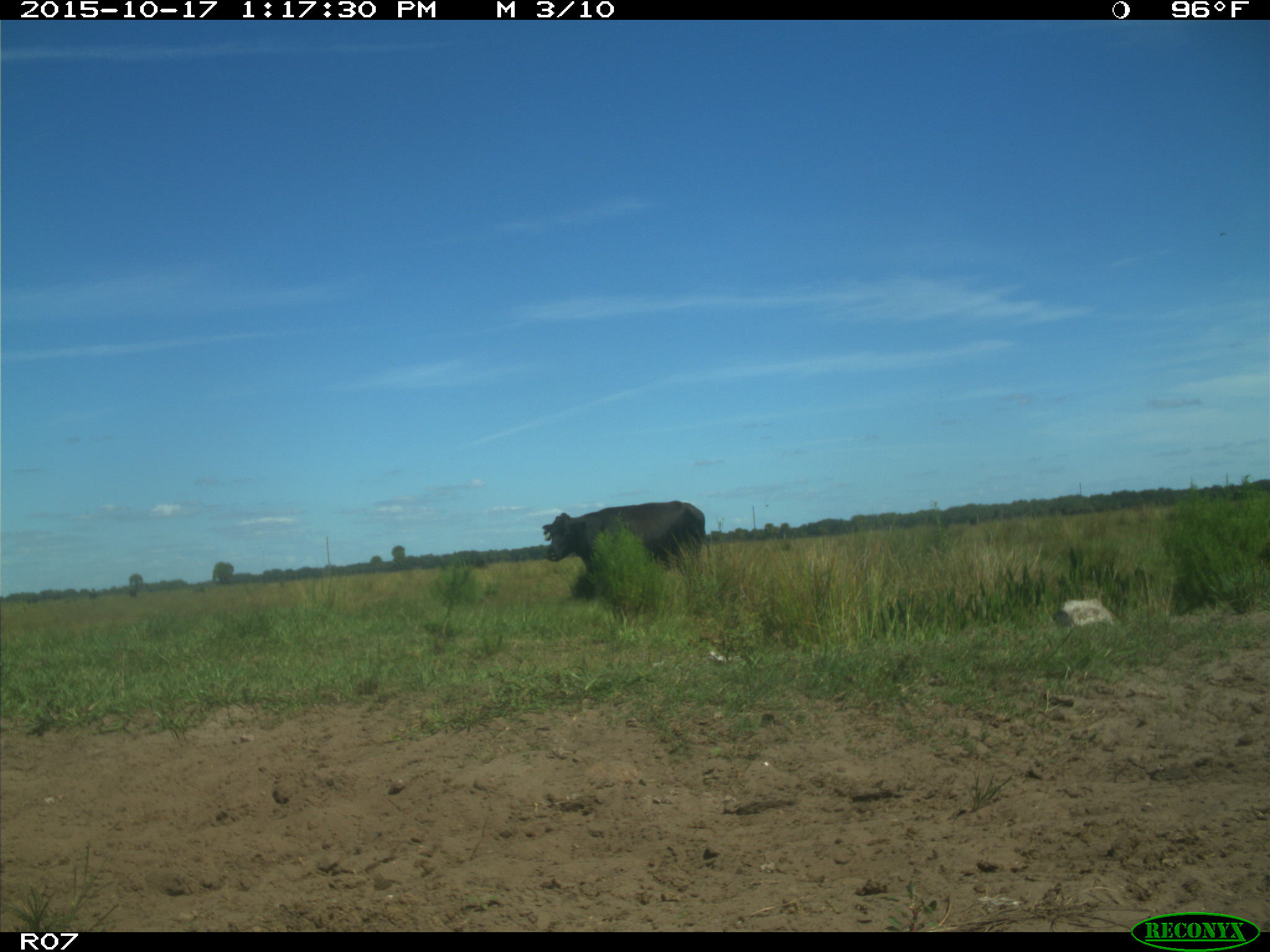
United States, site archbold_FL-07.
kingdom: Animalia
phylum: Chordata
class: Mammalia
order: Artiodactyla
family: Bovidae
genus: Bos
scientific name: Bos taurus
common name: domestic cow